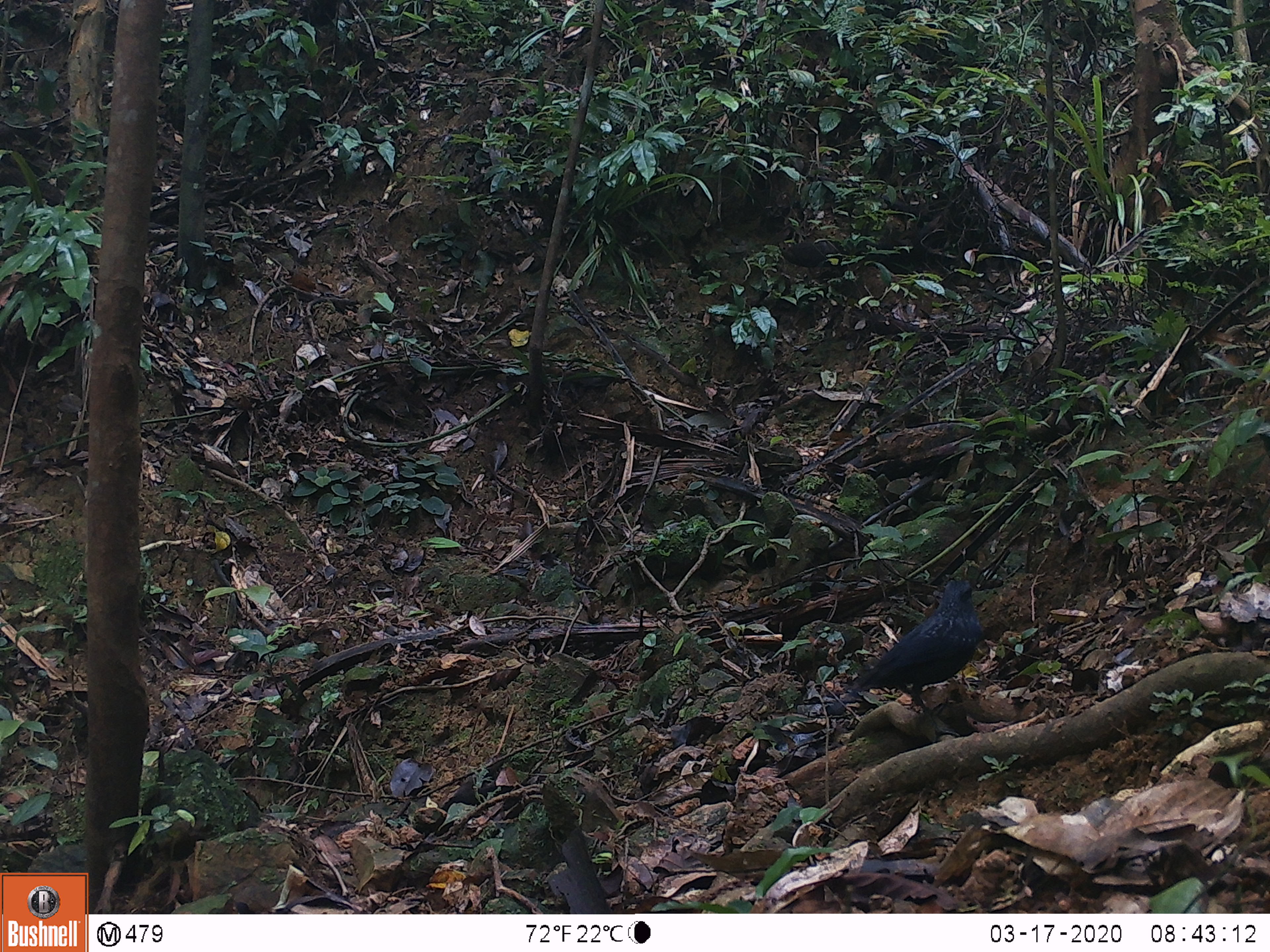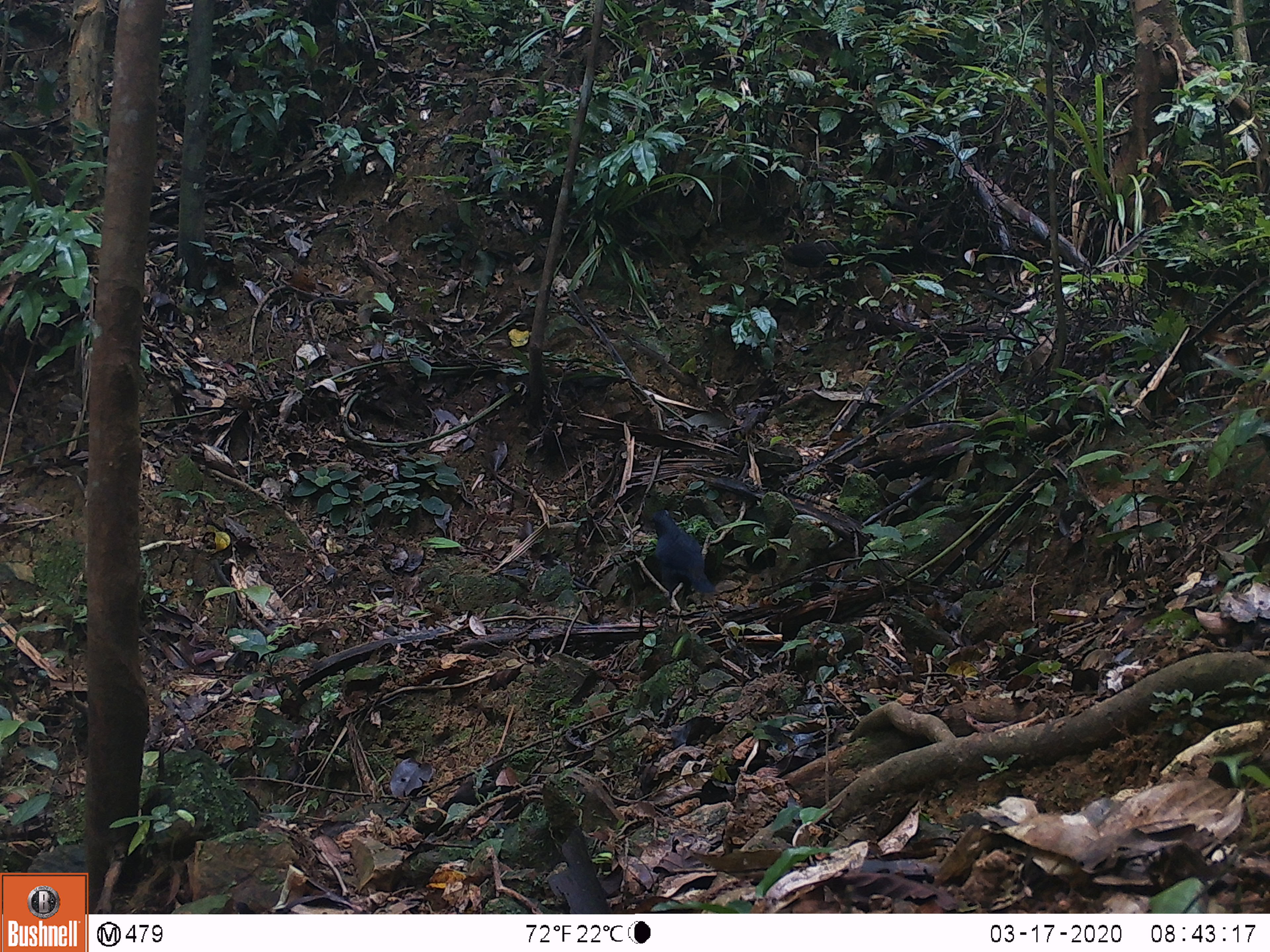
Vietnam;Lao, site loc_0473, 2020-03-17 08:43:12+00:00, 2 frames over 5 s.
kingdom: Animalia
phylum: Chordata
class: Aves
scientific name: Aves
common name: bird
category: unidentified bird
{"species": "unidentified bird (bird) (Aves)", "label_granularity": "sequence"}